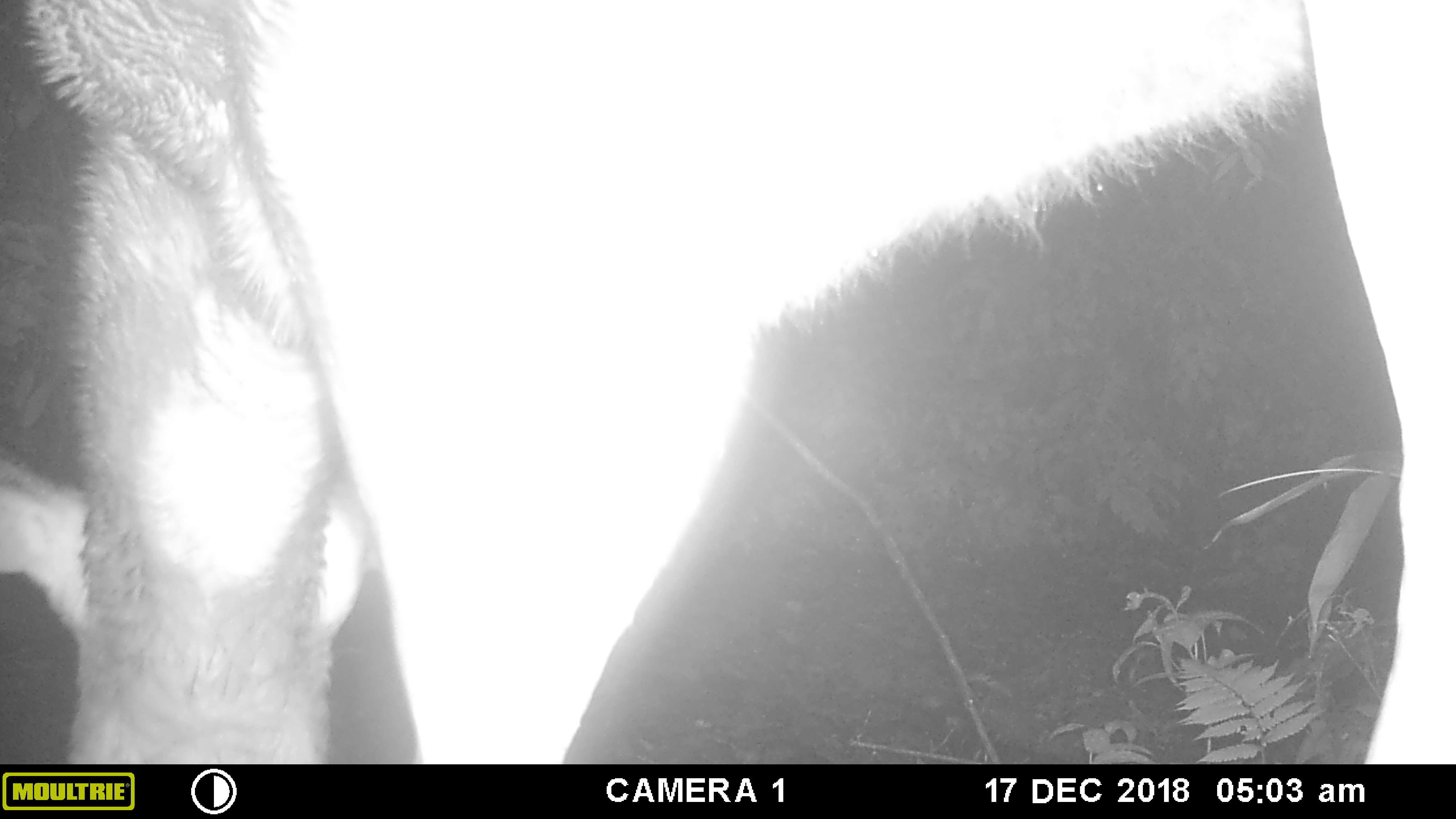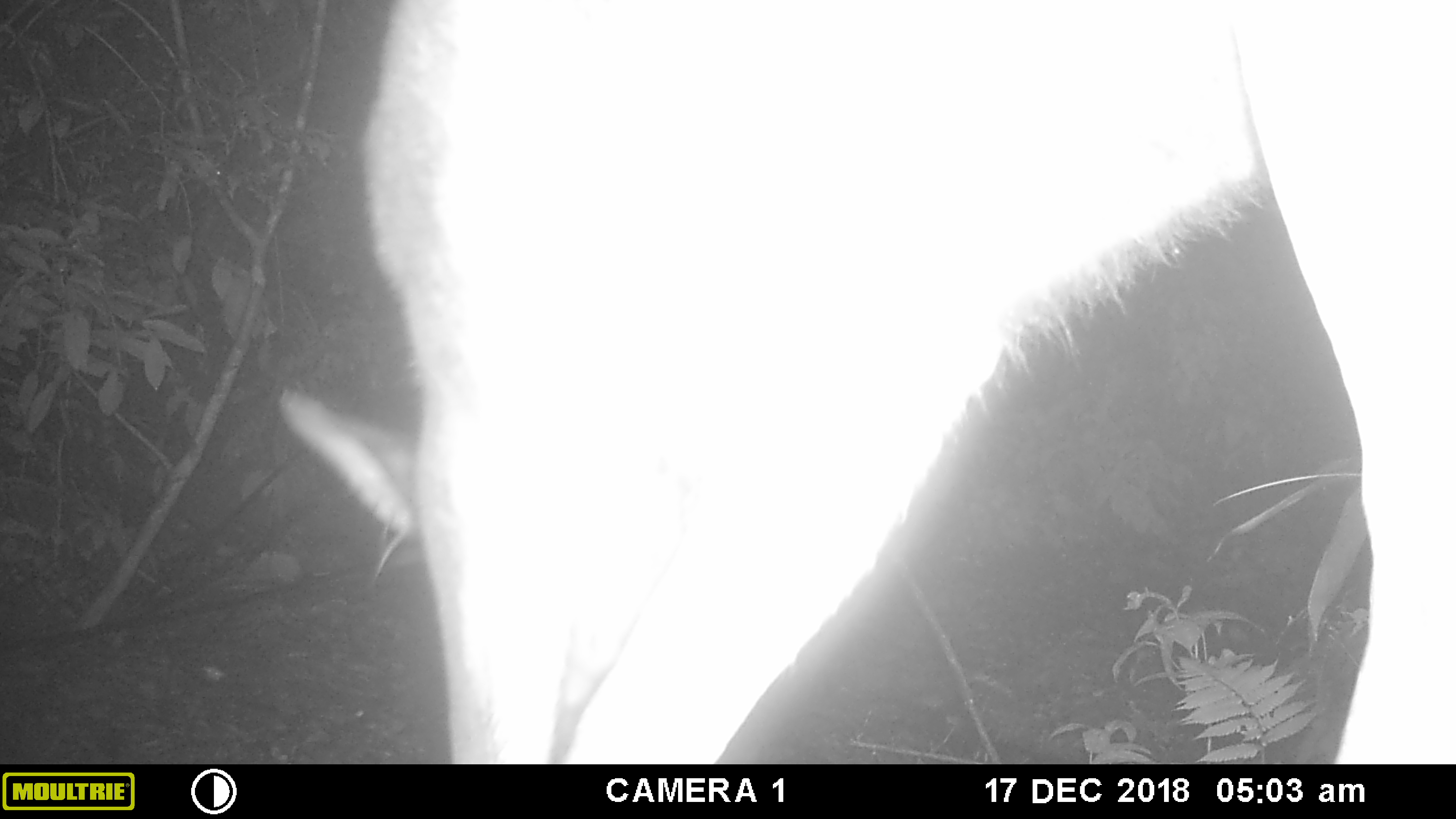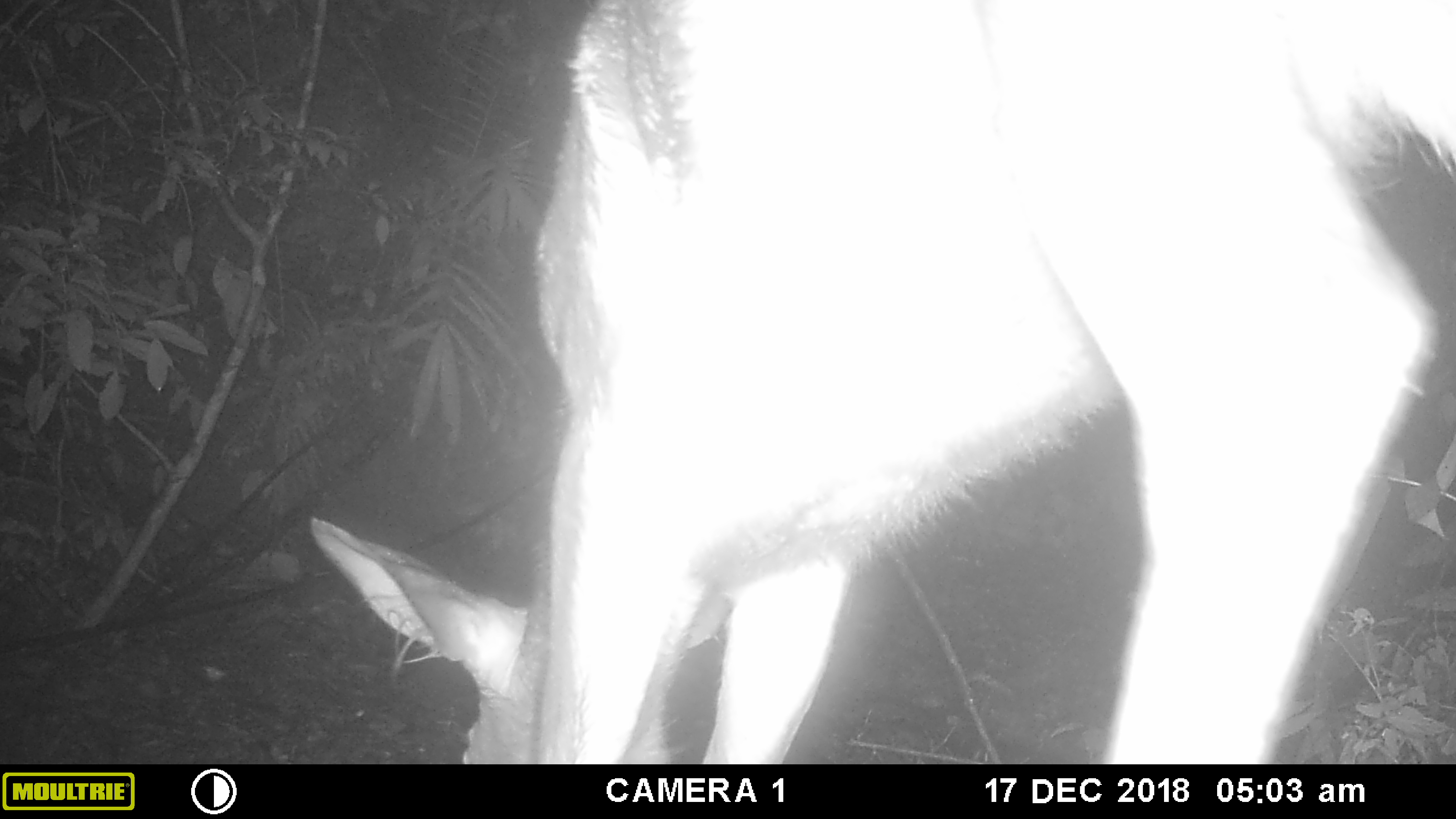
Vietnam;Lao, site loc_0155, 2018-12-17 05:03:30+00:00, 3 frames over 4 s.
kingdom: Animalia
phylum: Chordata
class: Mammalia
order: Artiodactyla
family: Cervidae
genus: Rusa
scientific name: Rusa unicolor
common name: sambar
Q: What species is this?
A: Sambar (Rusa unicolor).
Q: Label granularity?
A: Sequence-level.